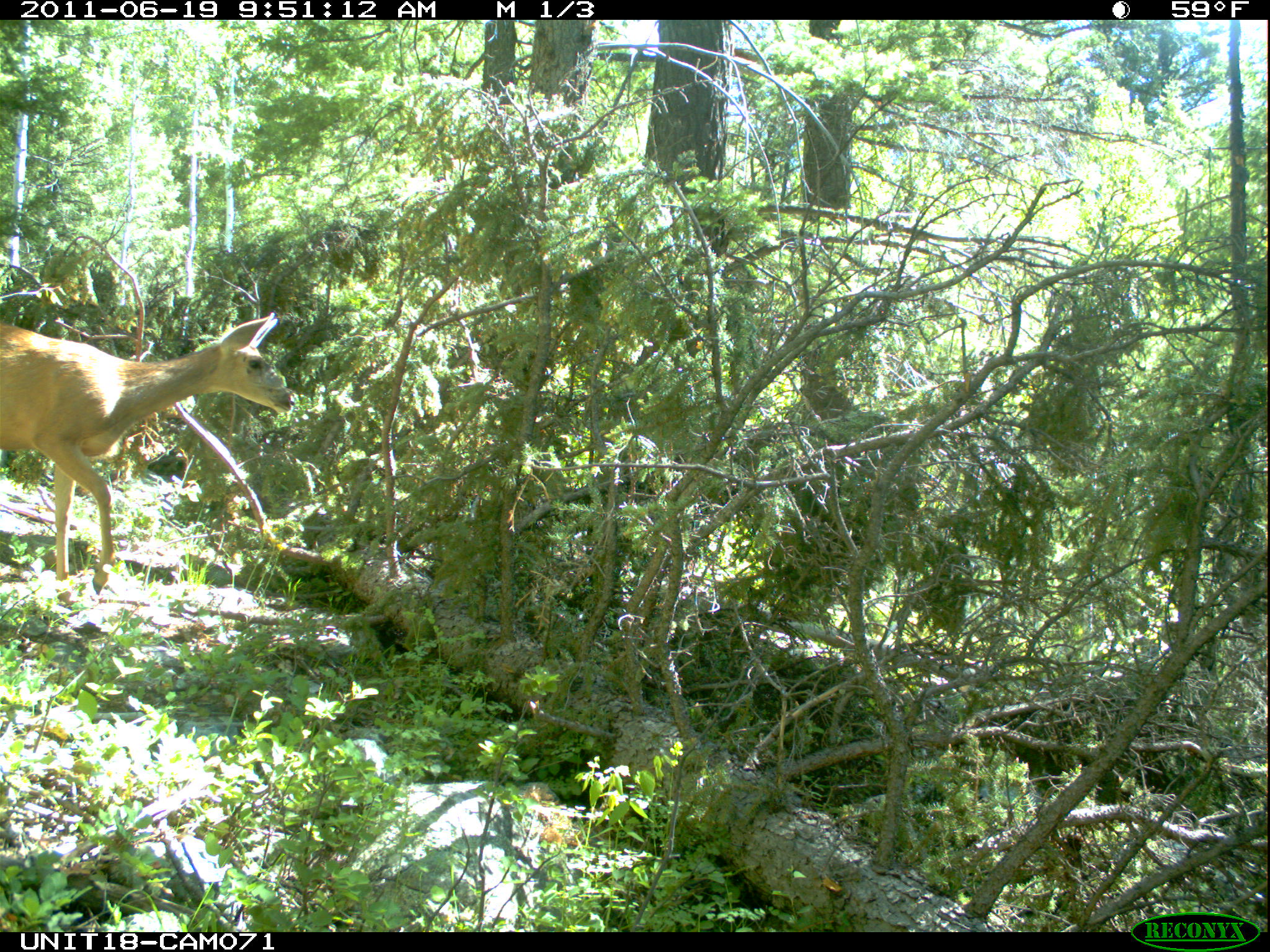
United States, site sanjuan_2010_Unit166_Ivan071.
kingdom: Animalia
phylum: Chordata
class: Mammalia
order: Artiodactyla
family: Cervidae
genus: Odocoileus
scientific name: Odocoileus hemionus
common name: mule deer